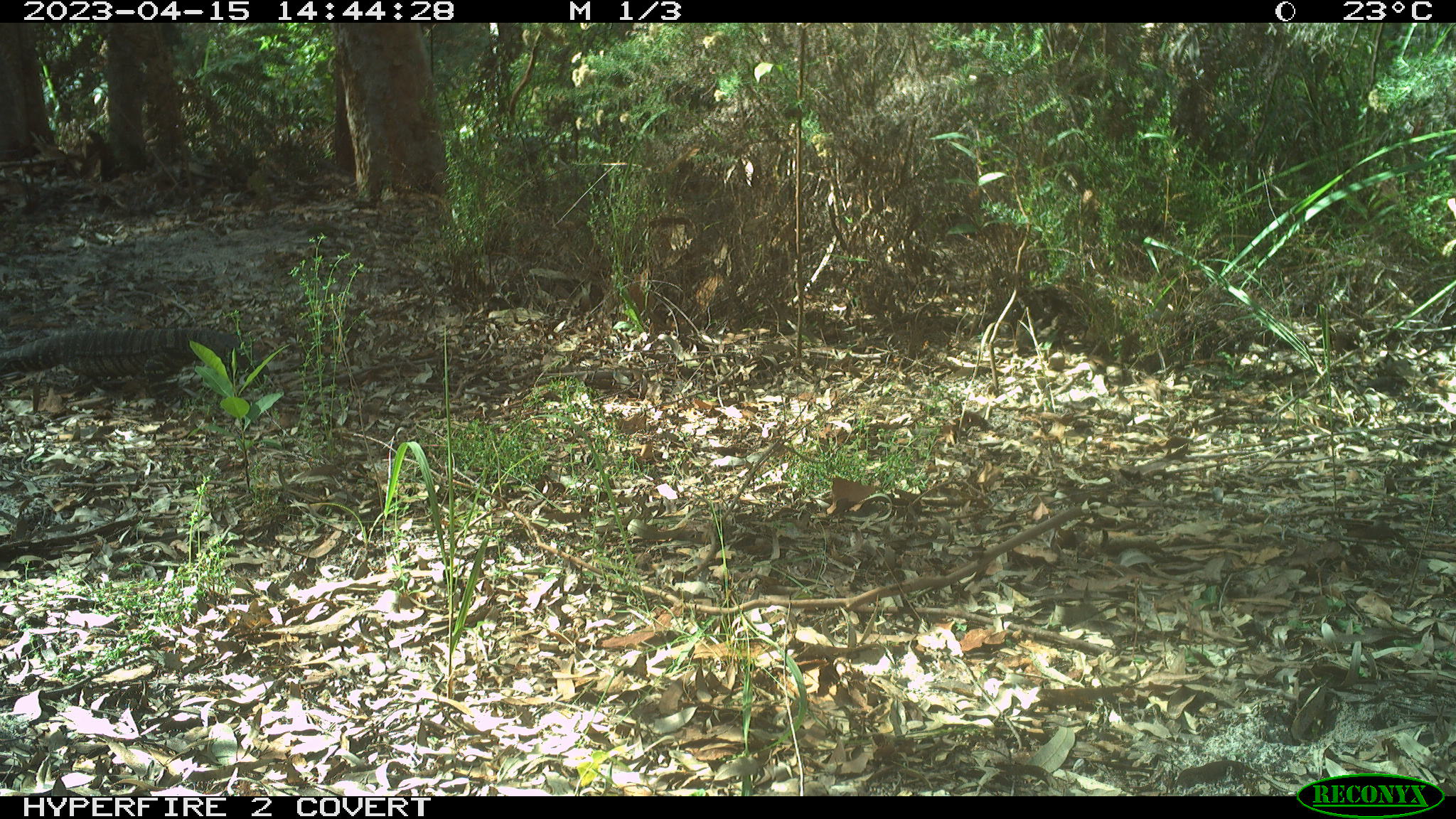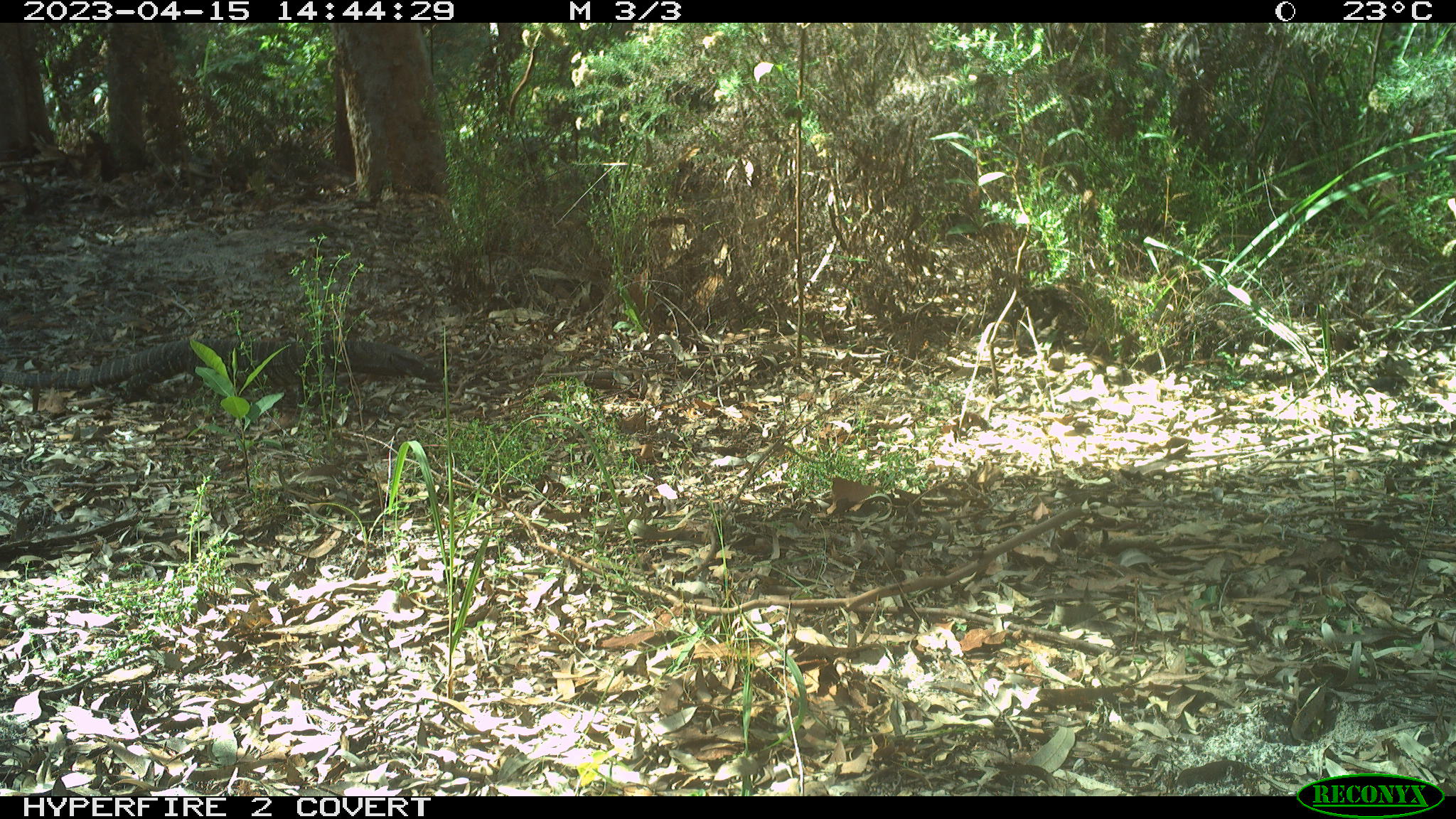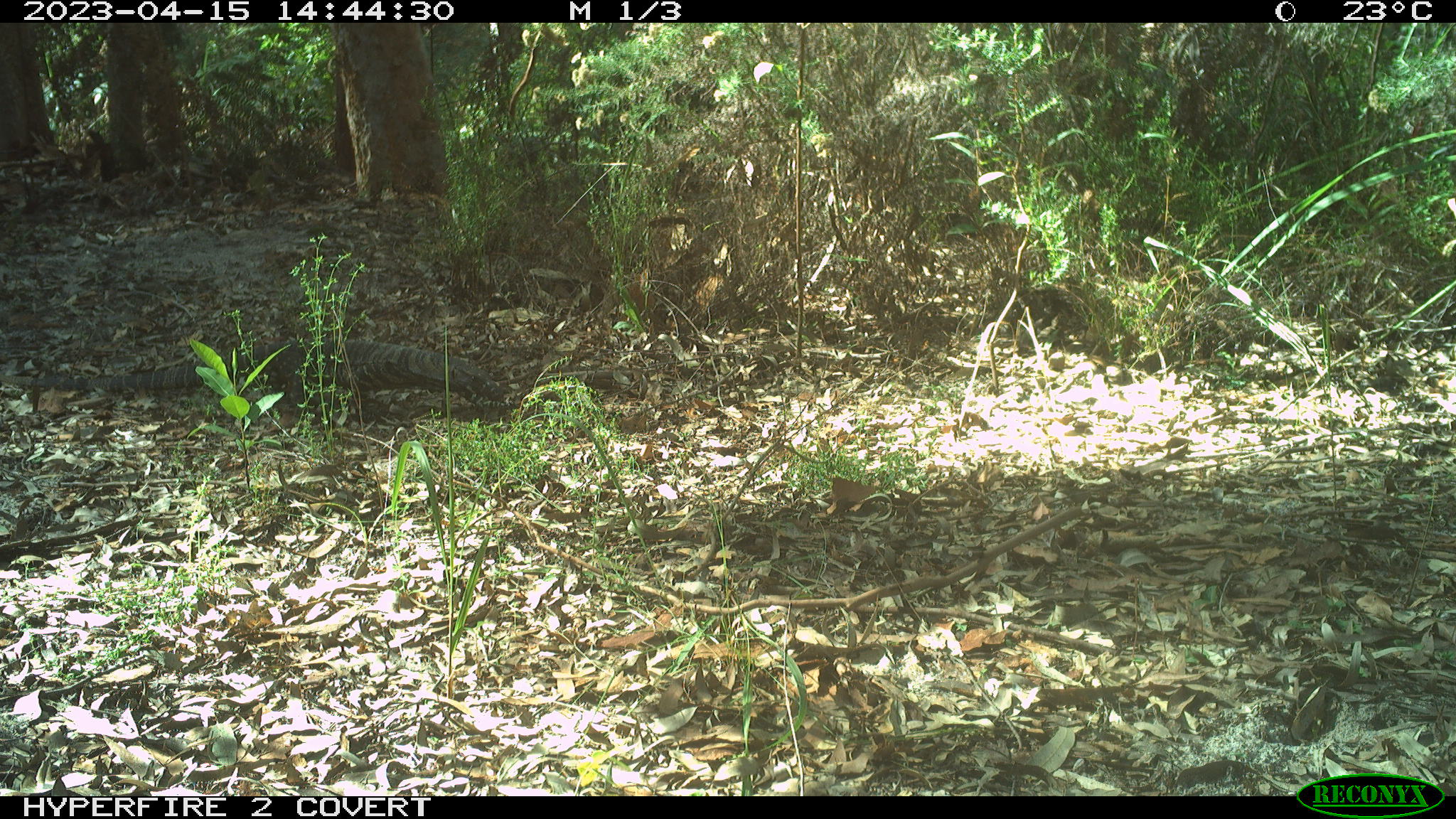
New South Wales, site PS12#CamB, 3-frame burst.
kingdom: Animalia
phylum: Chordata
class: Reptilia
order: Squamata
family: Varanidae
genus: Varanus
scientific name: Varanus varius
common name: lace monitor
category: goanna